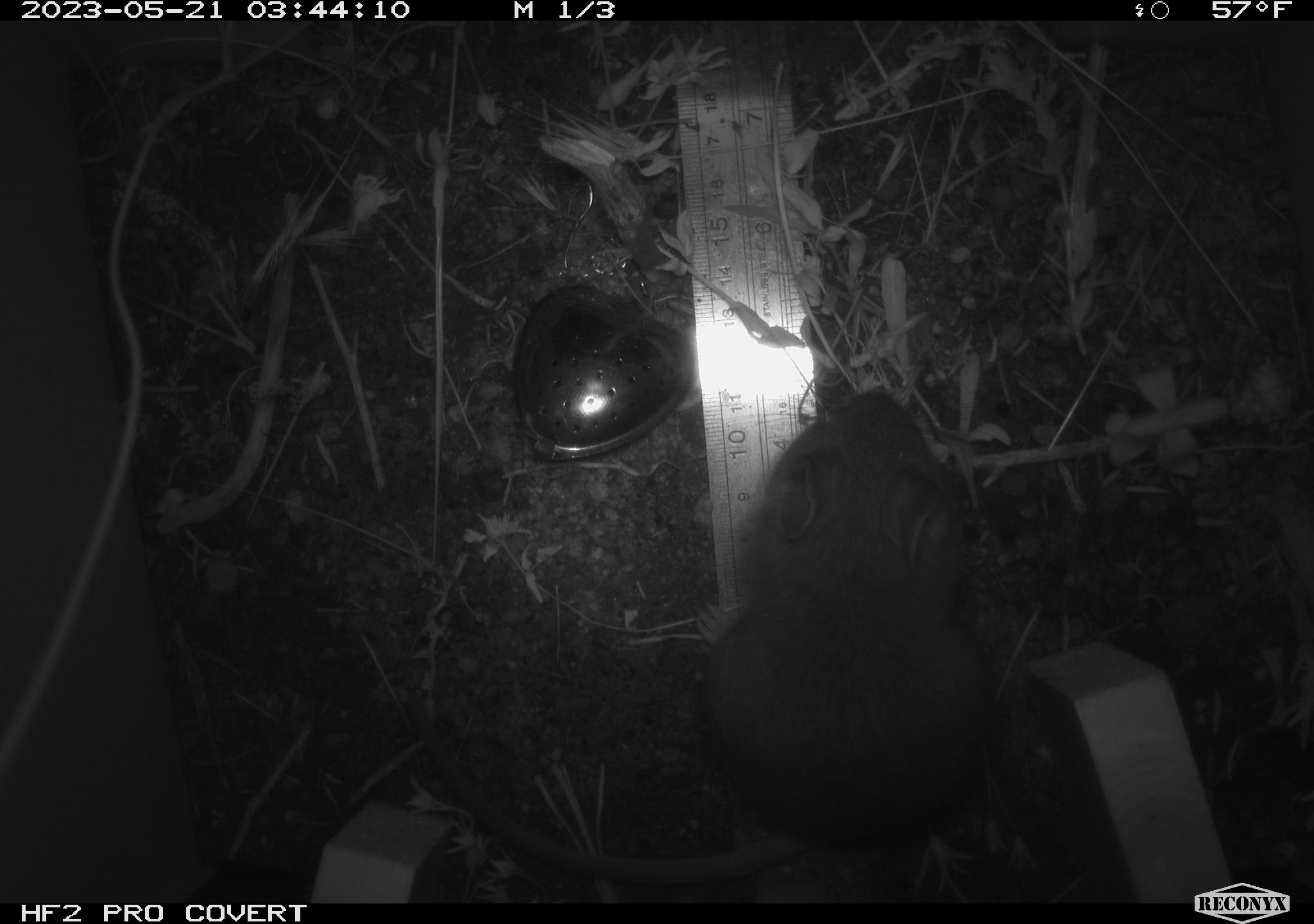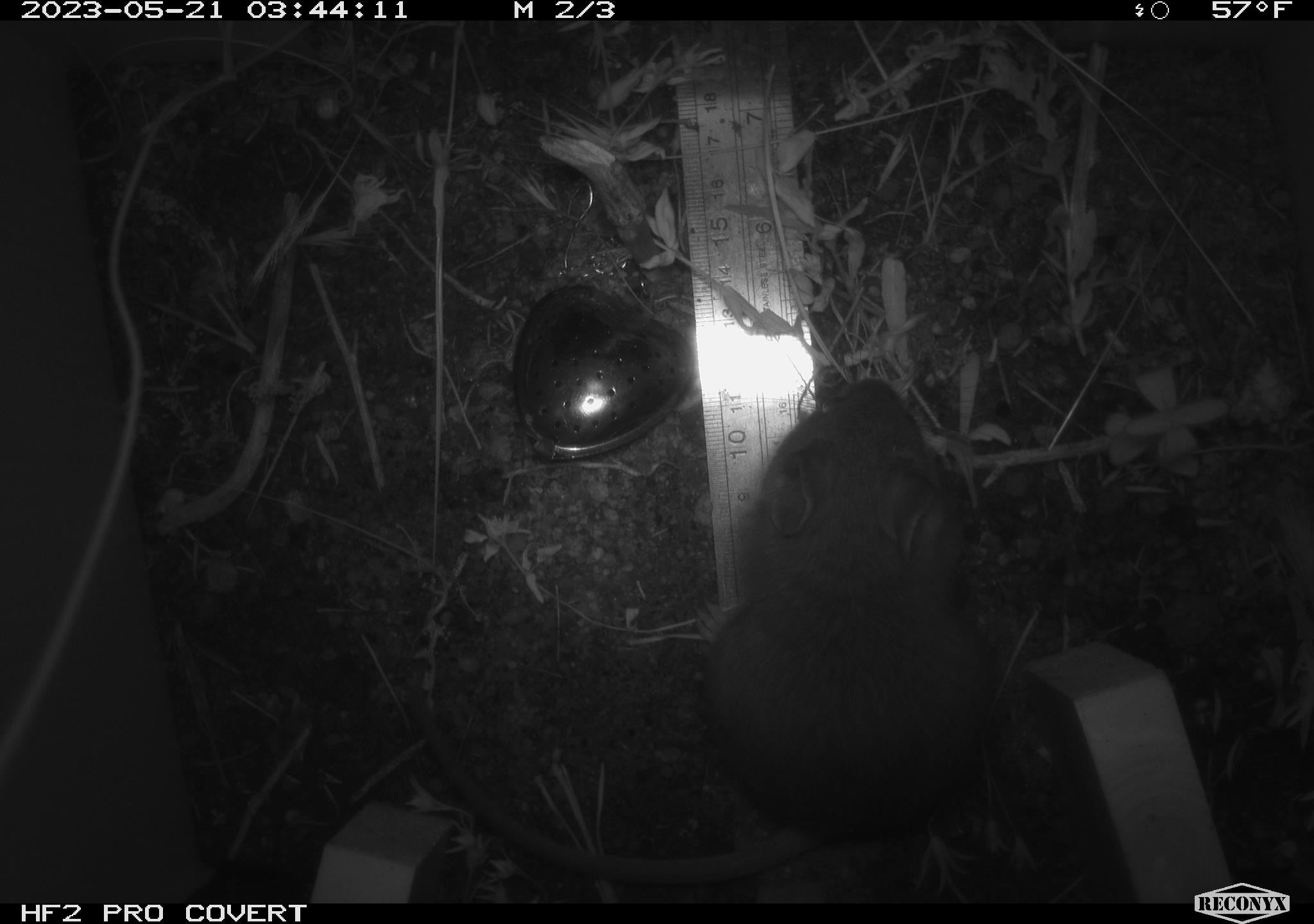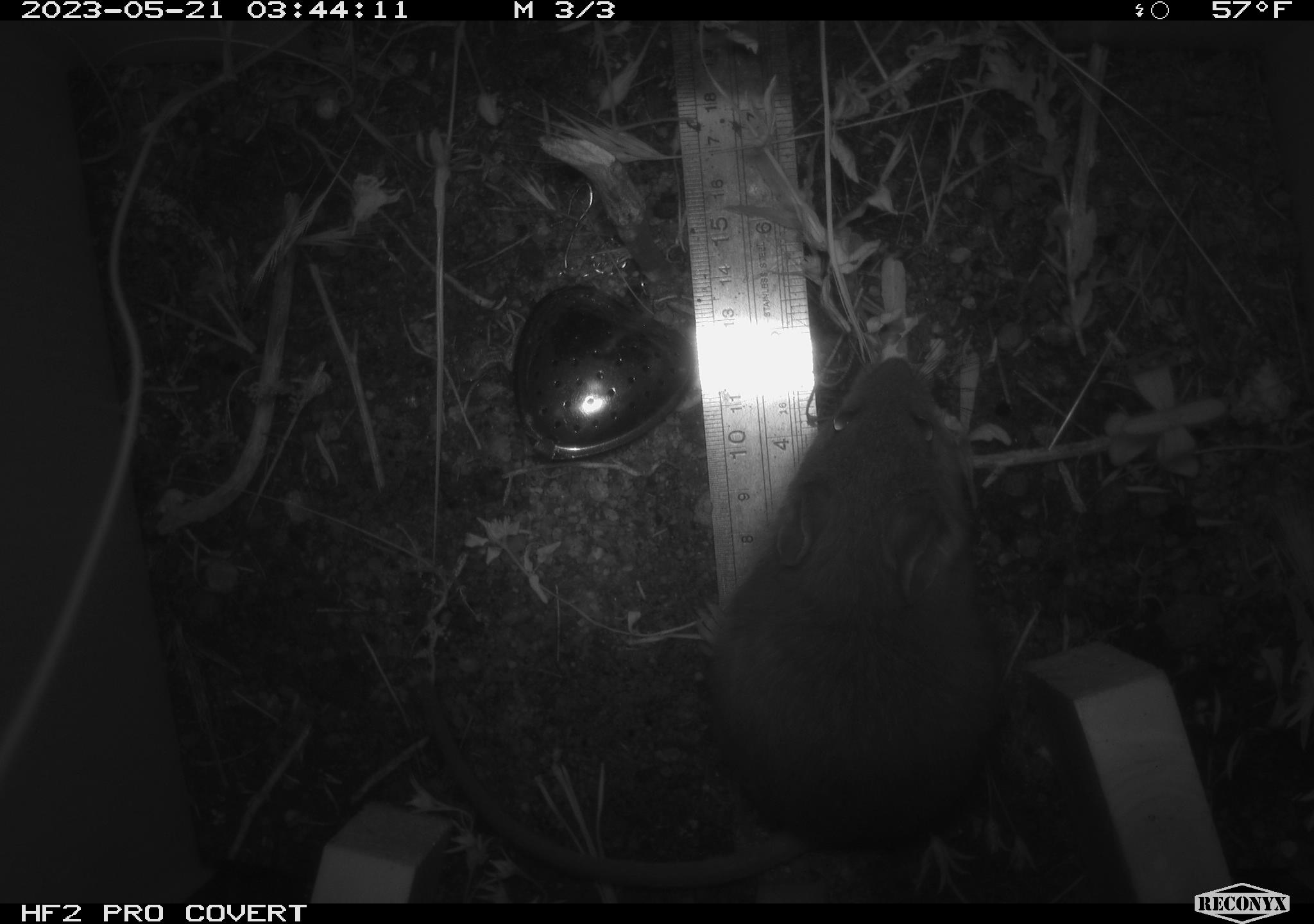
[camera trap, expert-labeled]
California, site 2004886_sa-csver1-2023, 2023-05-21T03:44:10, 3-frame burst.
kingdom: Animalia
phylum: Chordata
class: Mammalia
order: Rodentia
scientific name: Rodentia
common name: mouse species